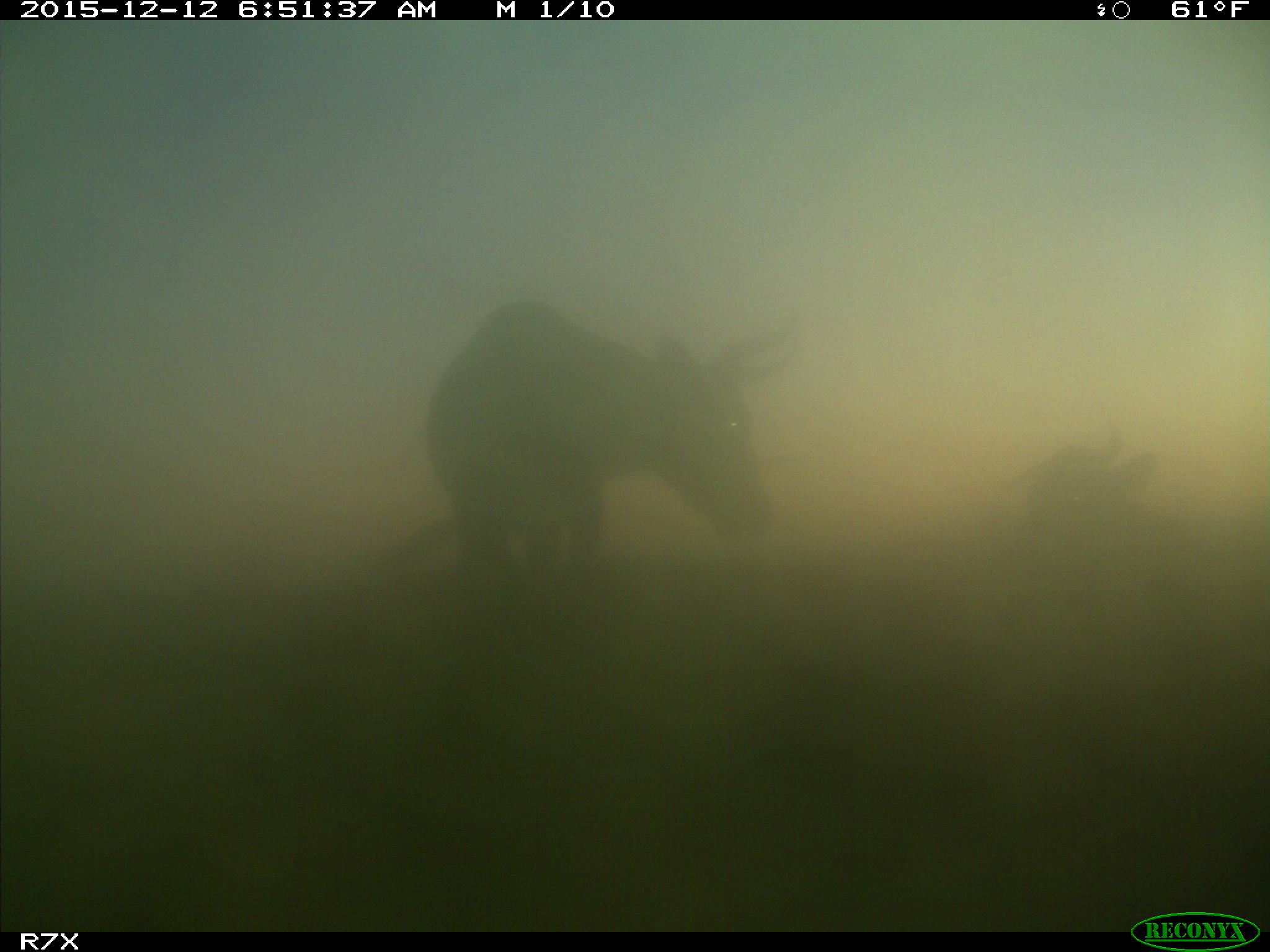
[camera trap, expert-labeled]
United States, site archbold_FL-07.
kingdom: Animalia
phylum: Chordata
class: Mammalia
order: Artiodactyla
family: Bovidae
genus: Bos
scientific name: Bos taurus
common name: domestic cow